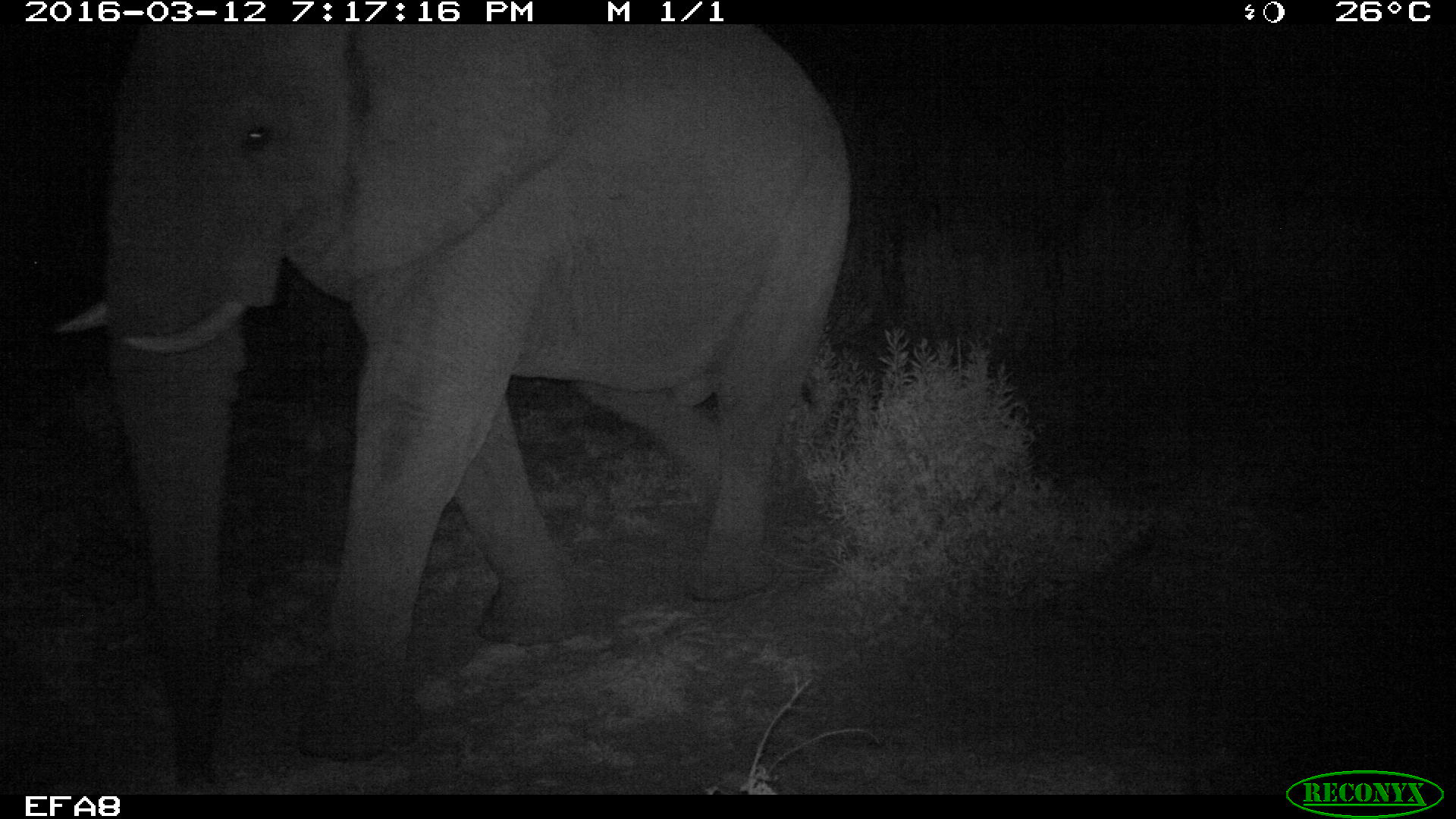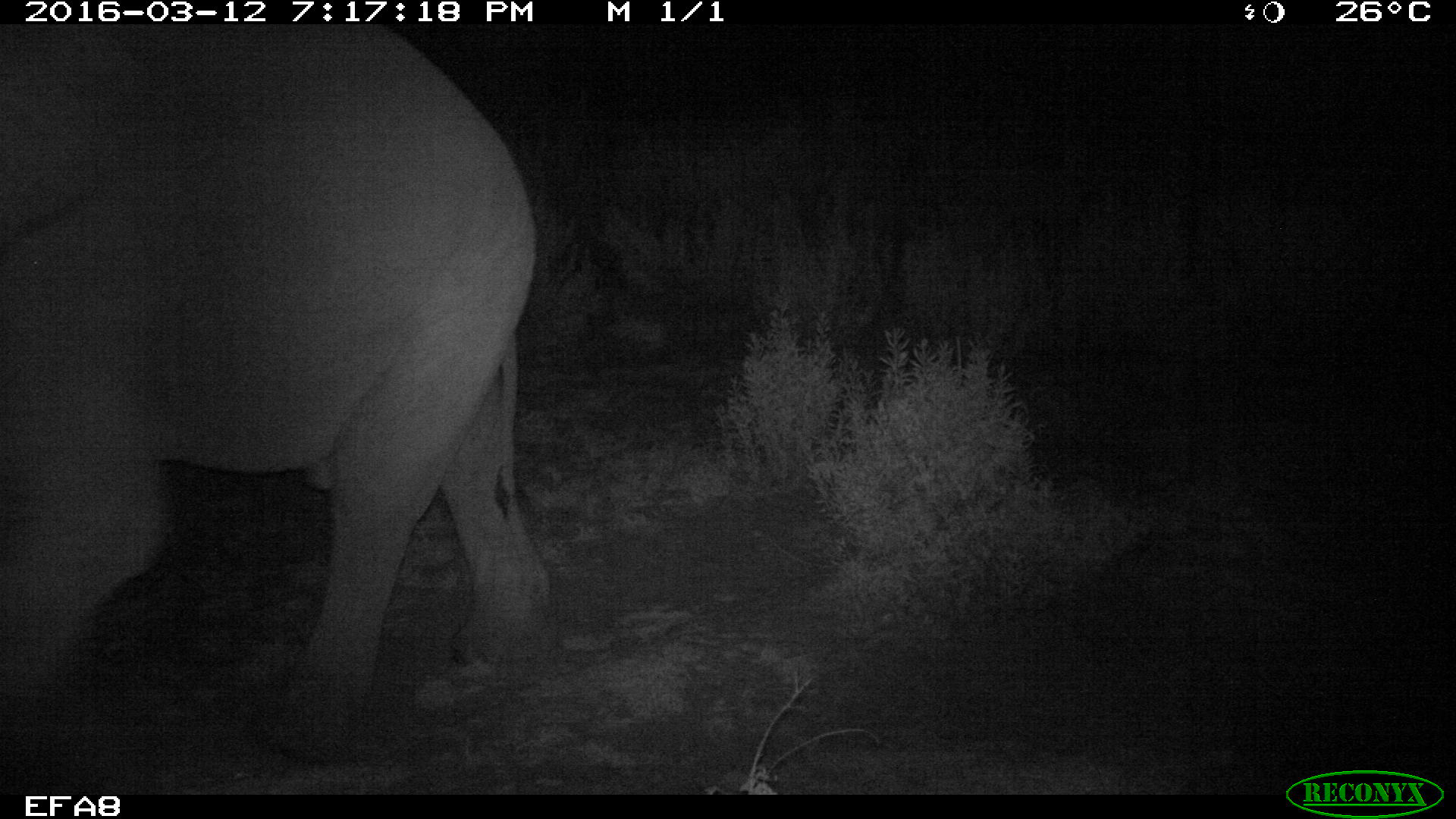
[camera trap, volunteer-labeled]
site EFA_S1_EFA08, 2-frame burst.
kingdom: Animalia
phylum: Chordata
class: Mammalia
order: Proboscidea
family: Elephantidae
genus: Loxodonta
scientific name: Loxodonta africana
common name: african bush elephant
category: elephant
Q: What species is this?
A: Elephant (african bush elephant) (Loxodonta africana).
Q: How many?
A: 1.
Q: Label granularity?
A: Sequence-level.